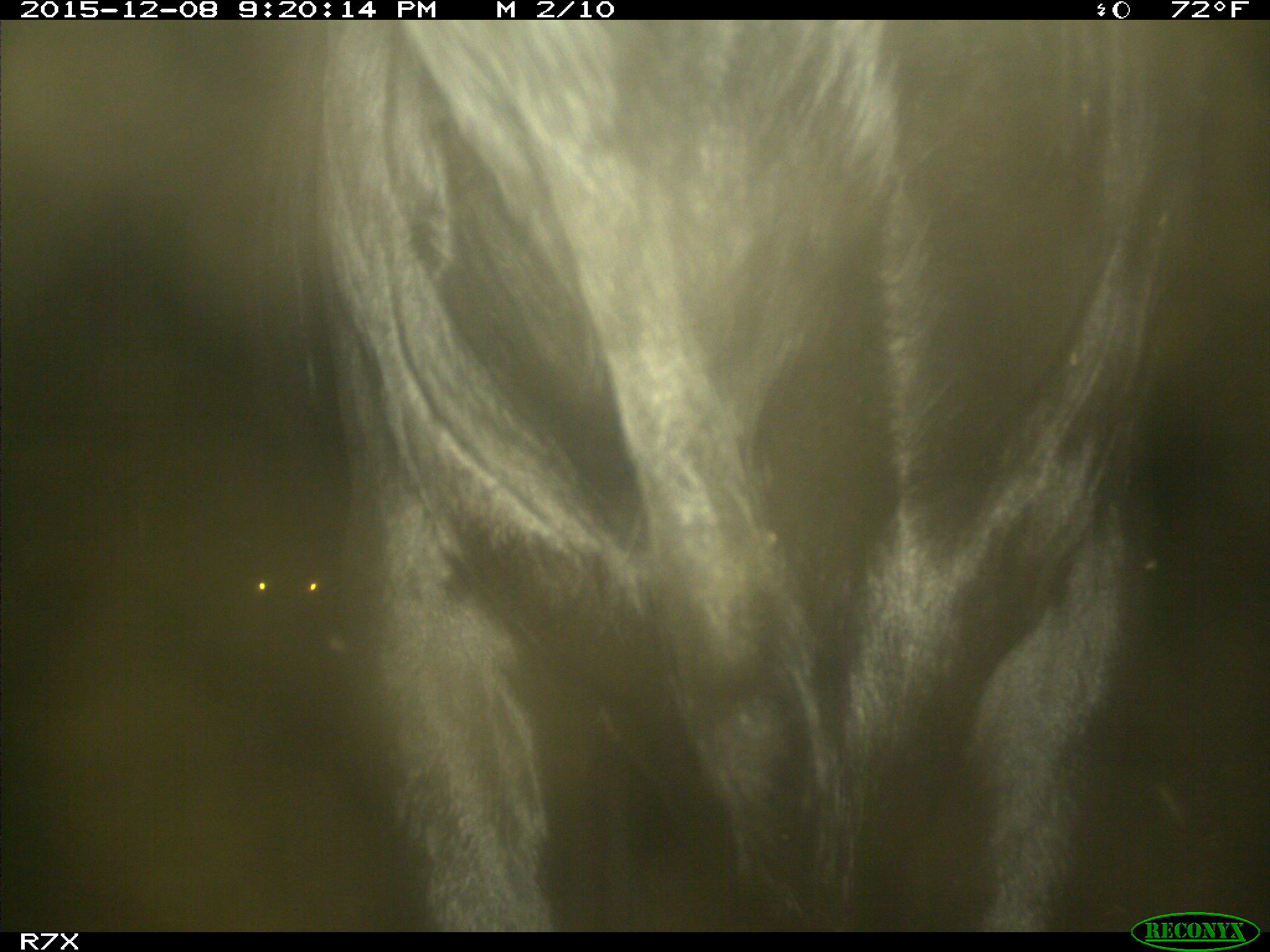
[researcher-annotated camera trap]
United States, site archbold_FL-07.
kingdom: Animalia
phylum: Chordata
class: Mammalia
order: Artiodactyla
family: Bovidae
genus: Bos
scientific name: Bos taurus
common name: domestic cow